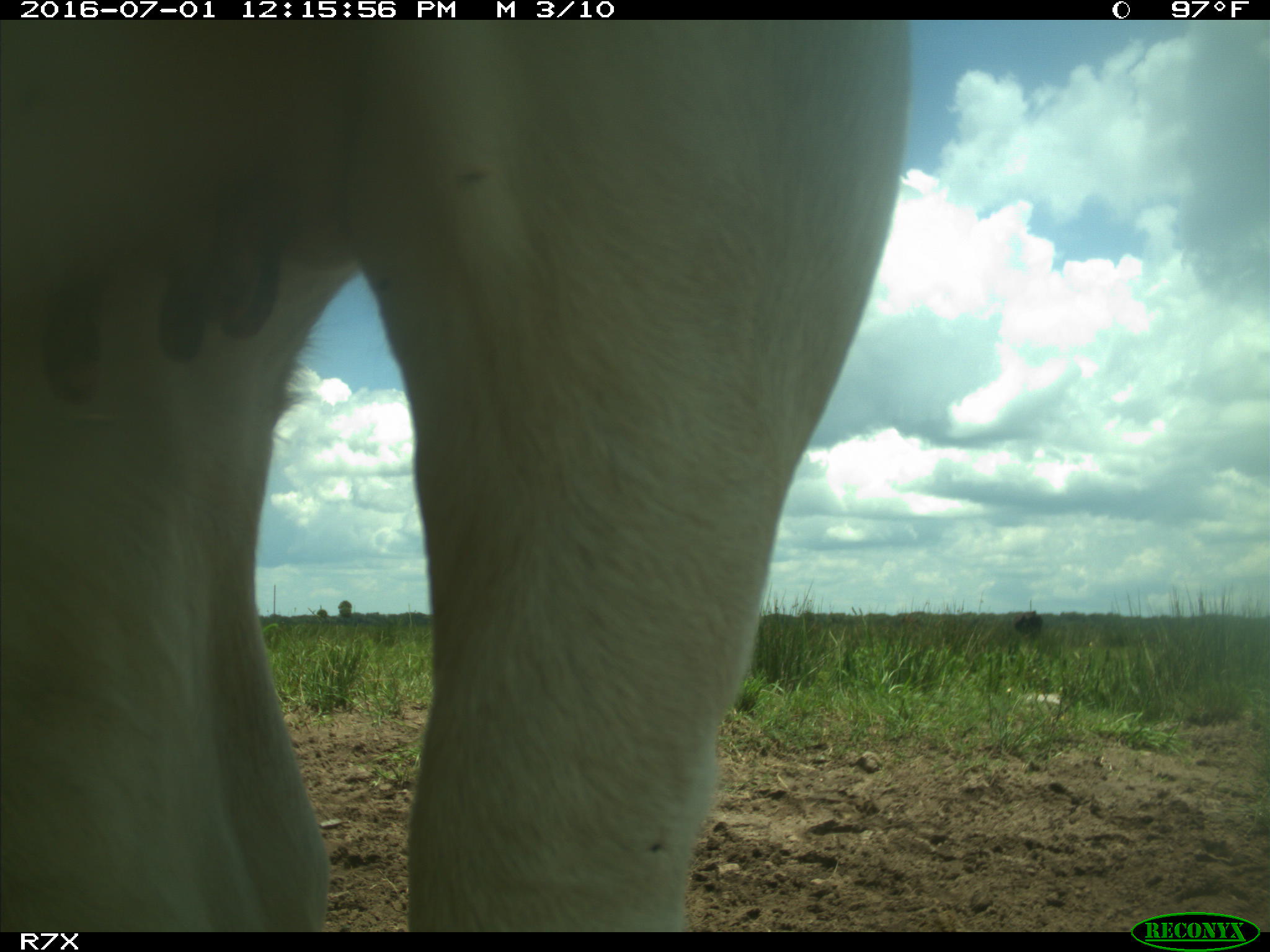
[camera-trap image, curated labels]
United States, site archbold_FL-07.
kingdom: Animalia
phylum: Chordata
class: Mammalia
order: Artiodactyla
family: Bovidae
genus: Bos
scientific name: Bos taurus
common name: domestic cow